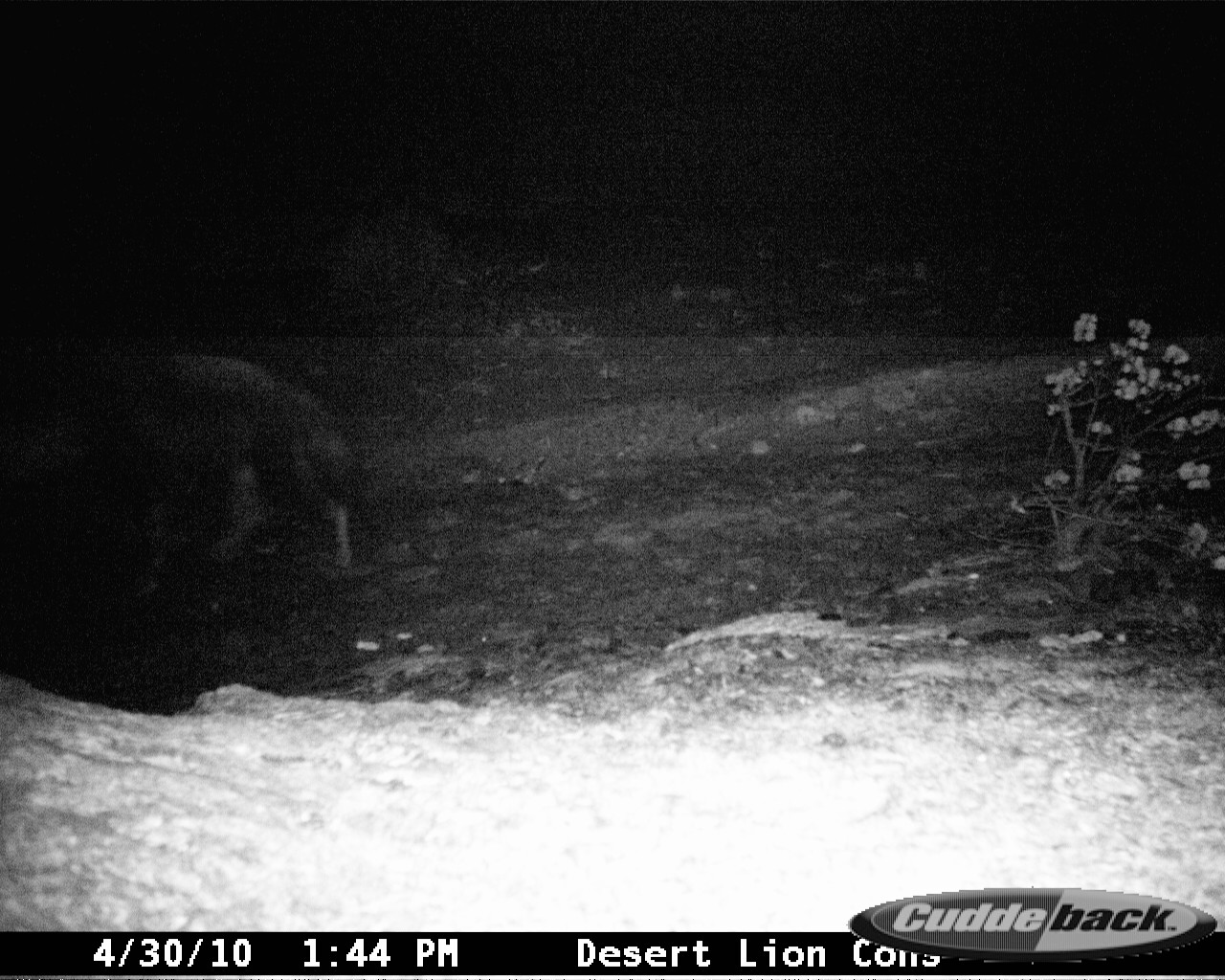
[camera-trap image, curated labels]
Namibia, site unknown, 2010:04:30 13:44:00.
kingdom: Animalia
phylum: Chordata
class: Mammalia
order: Carnivora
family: Hyaenidae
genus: Parahyaena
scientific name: Parahyaena brunnea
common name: brown hyena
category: hyaena brunnea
Hyaena brunnea (brown hyena) (Parahyaena brunnea).